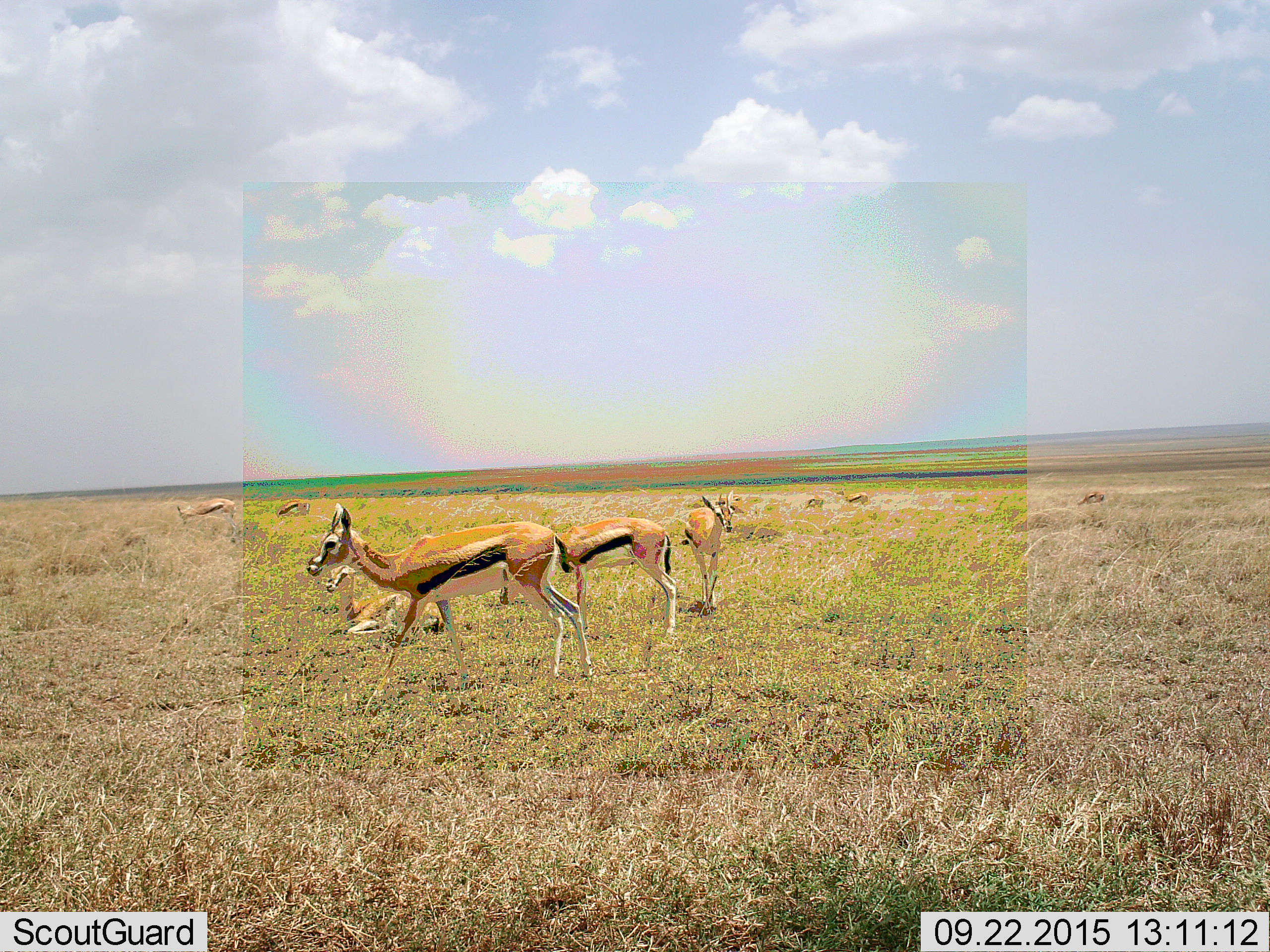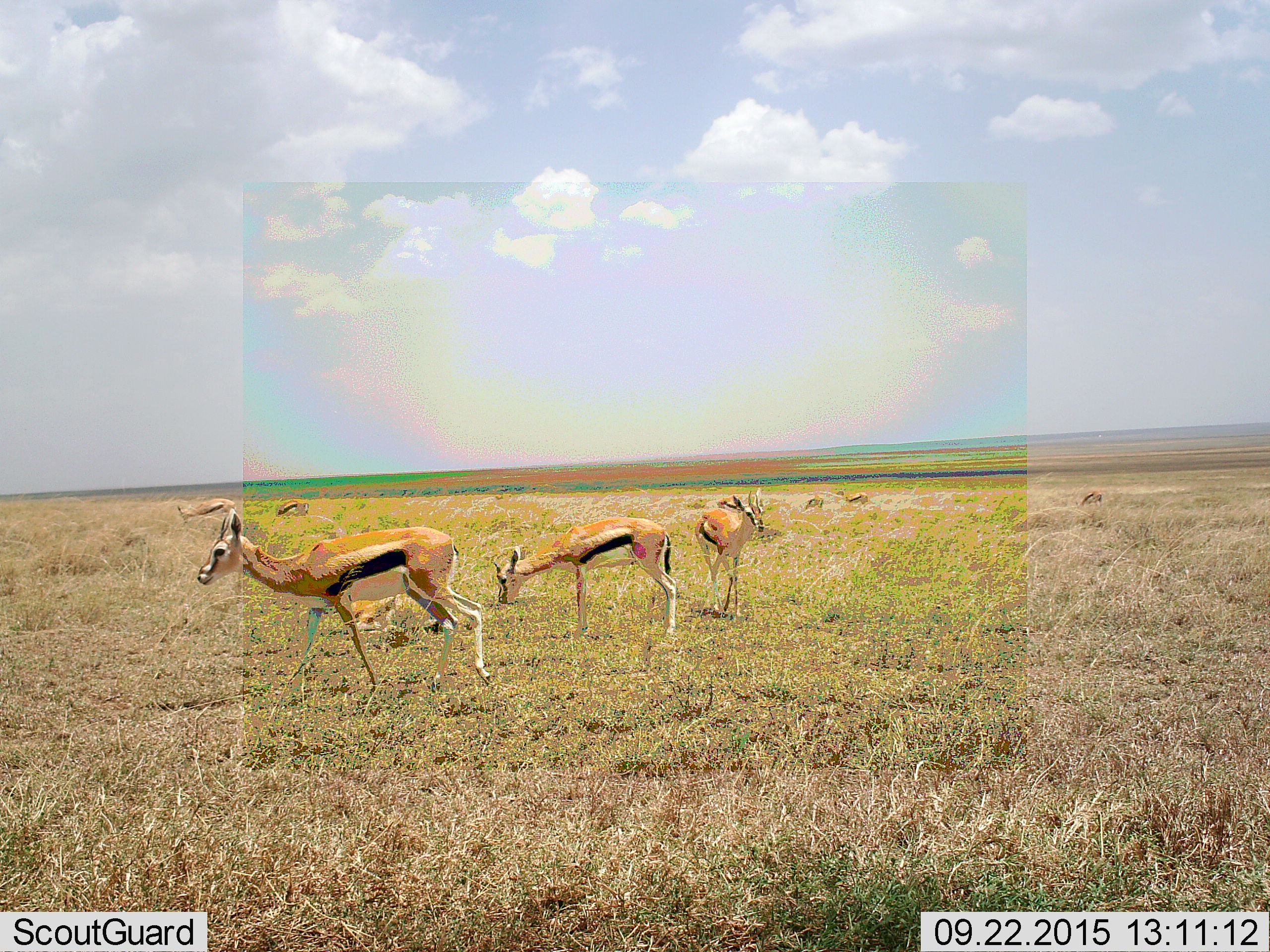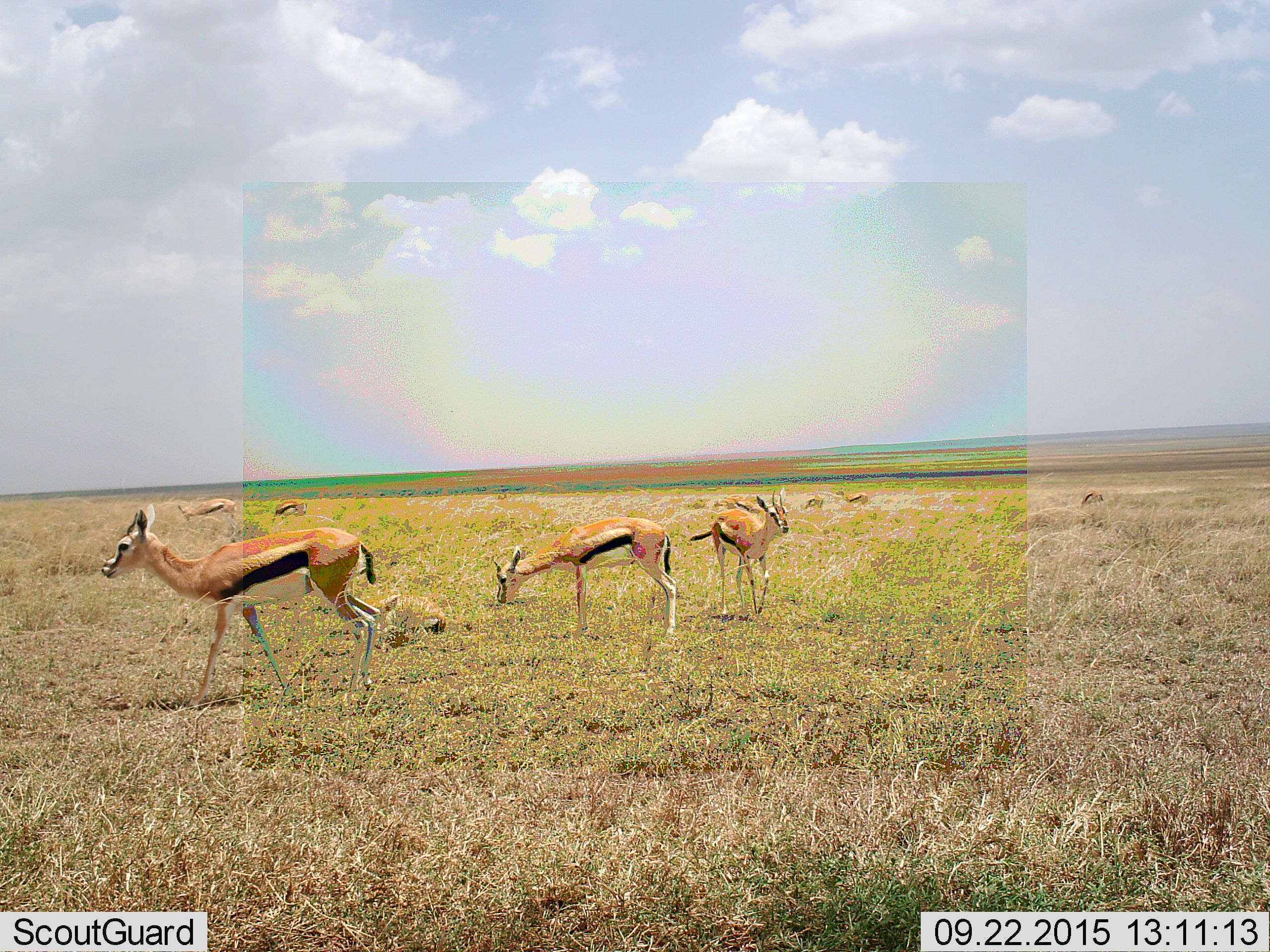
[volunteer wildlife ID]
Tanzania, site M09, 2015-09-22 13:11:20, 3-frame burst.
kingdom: Animalia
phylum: Chordata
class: Mammalia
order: Artiodactyla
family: Bovidae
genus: Eudorcas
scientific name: Eudorcas thomsonii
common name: thomson's gazelle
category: gazellethomsons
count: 9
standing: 90%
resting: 60%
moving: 80%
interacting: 20%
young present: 0%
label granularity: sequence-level